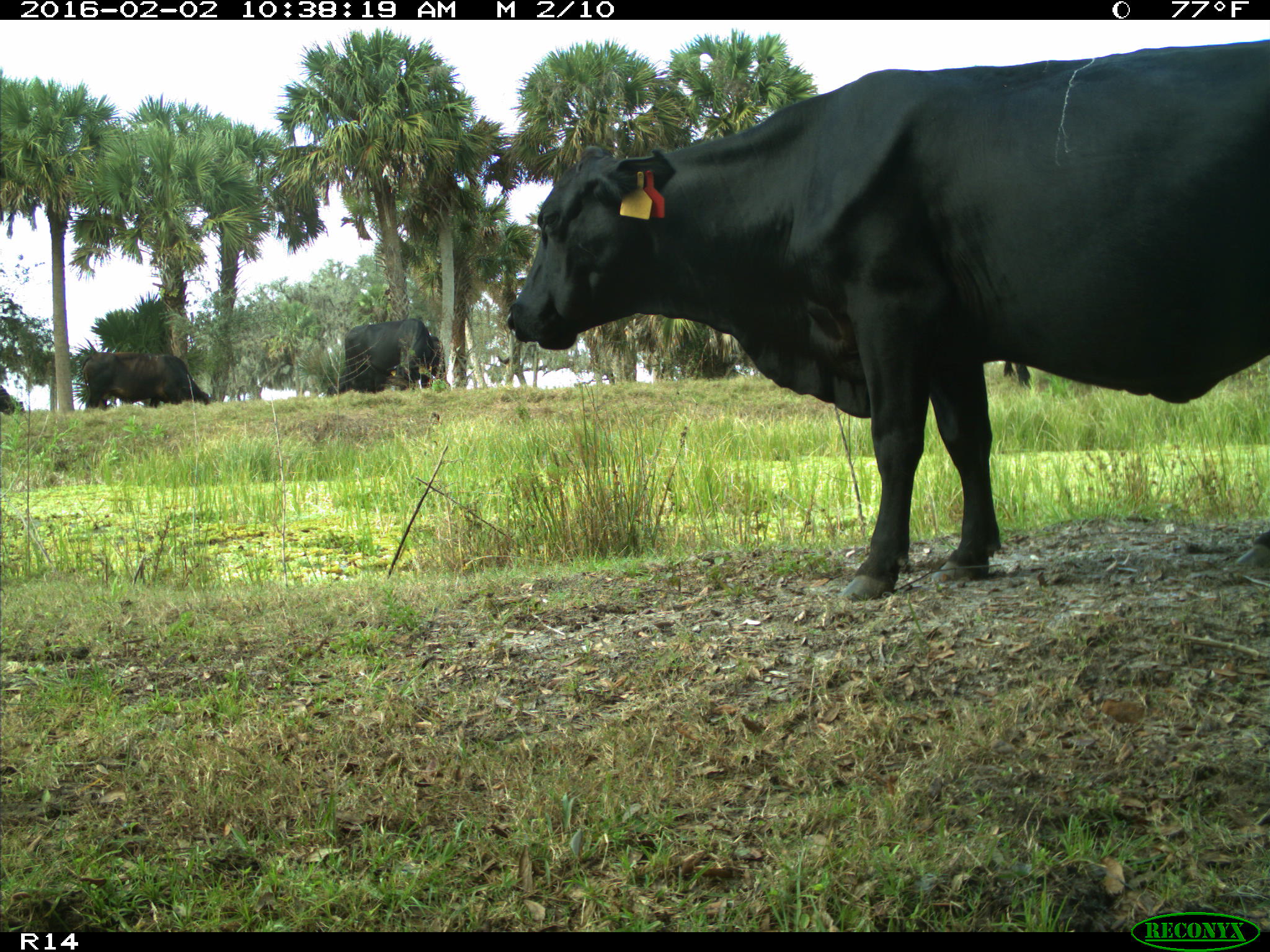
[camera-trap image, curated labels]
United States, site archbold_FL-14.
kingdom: Animalia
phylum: Chordata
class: Mammalia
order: Artiodactyla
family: Bovidae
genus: Bos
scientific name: Bos taurus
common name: domestic cow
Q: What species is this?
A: Bos taurus (domestic cow).